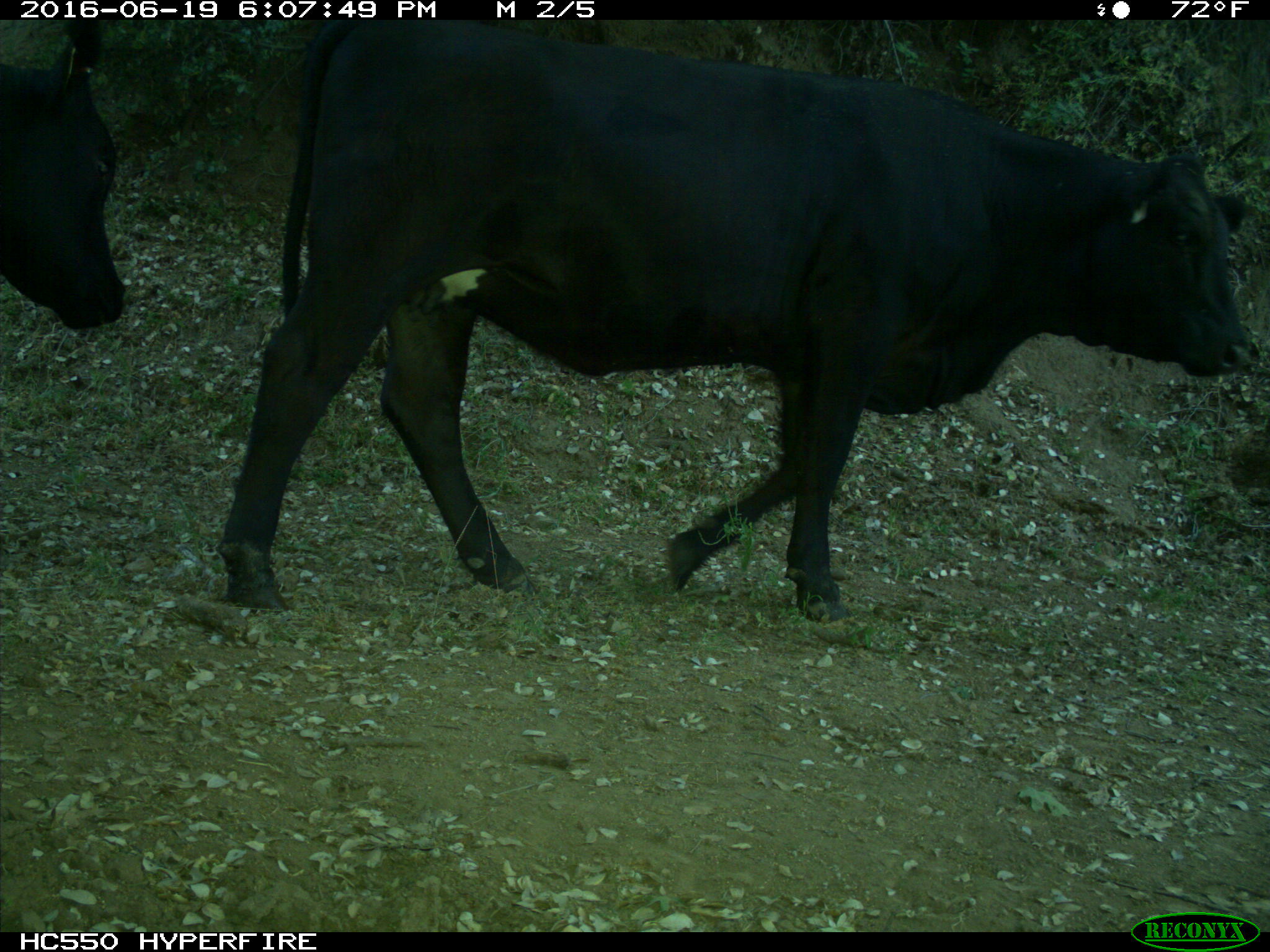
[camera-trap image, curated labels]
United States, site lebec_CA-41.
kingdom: Animalia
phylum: Chordata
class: Mammalia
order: Artiodactyla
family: Bovidae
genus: Bos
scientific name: Bos taurus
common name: domestic cow